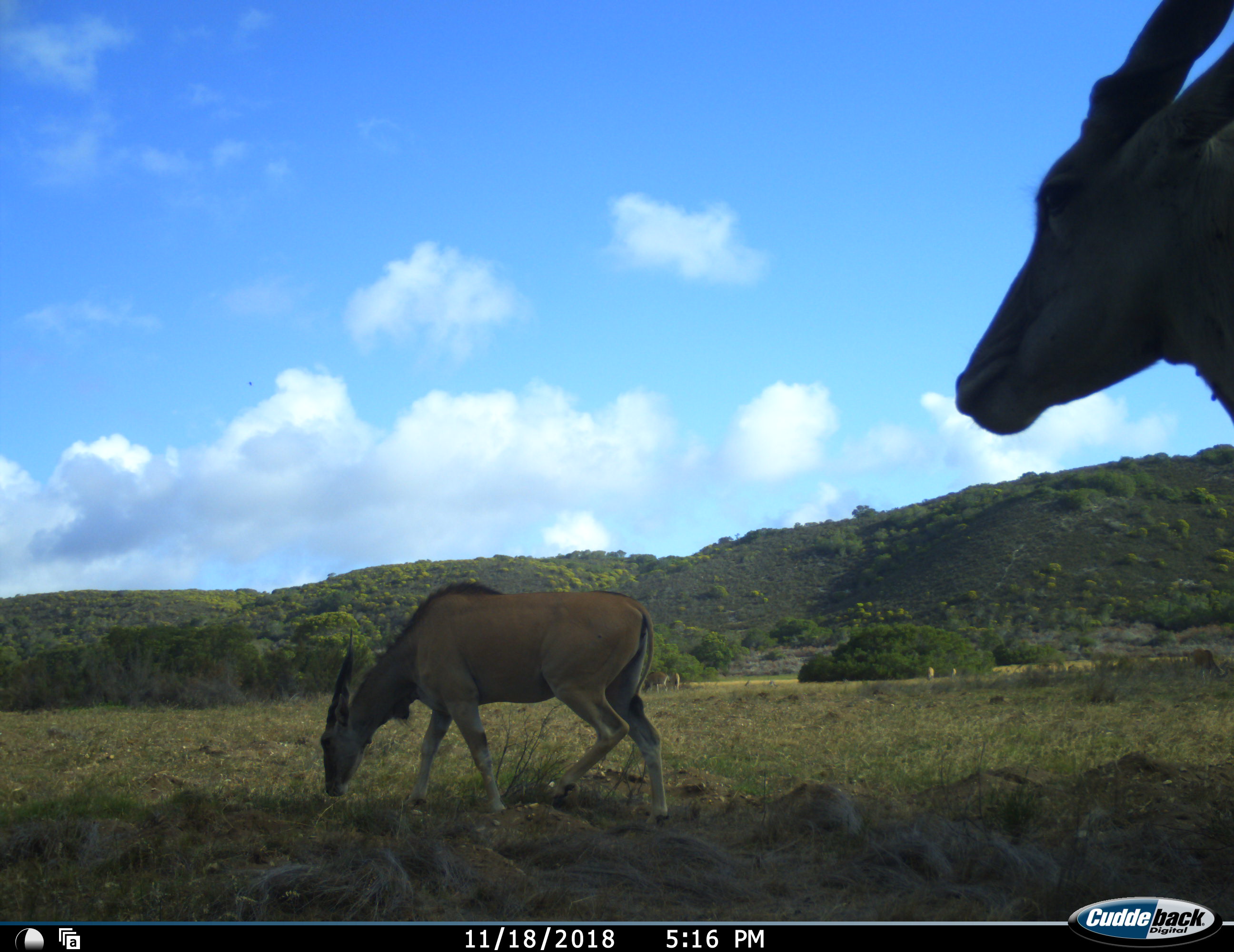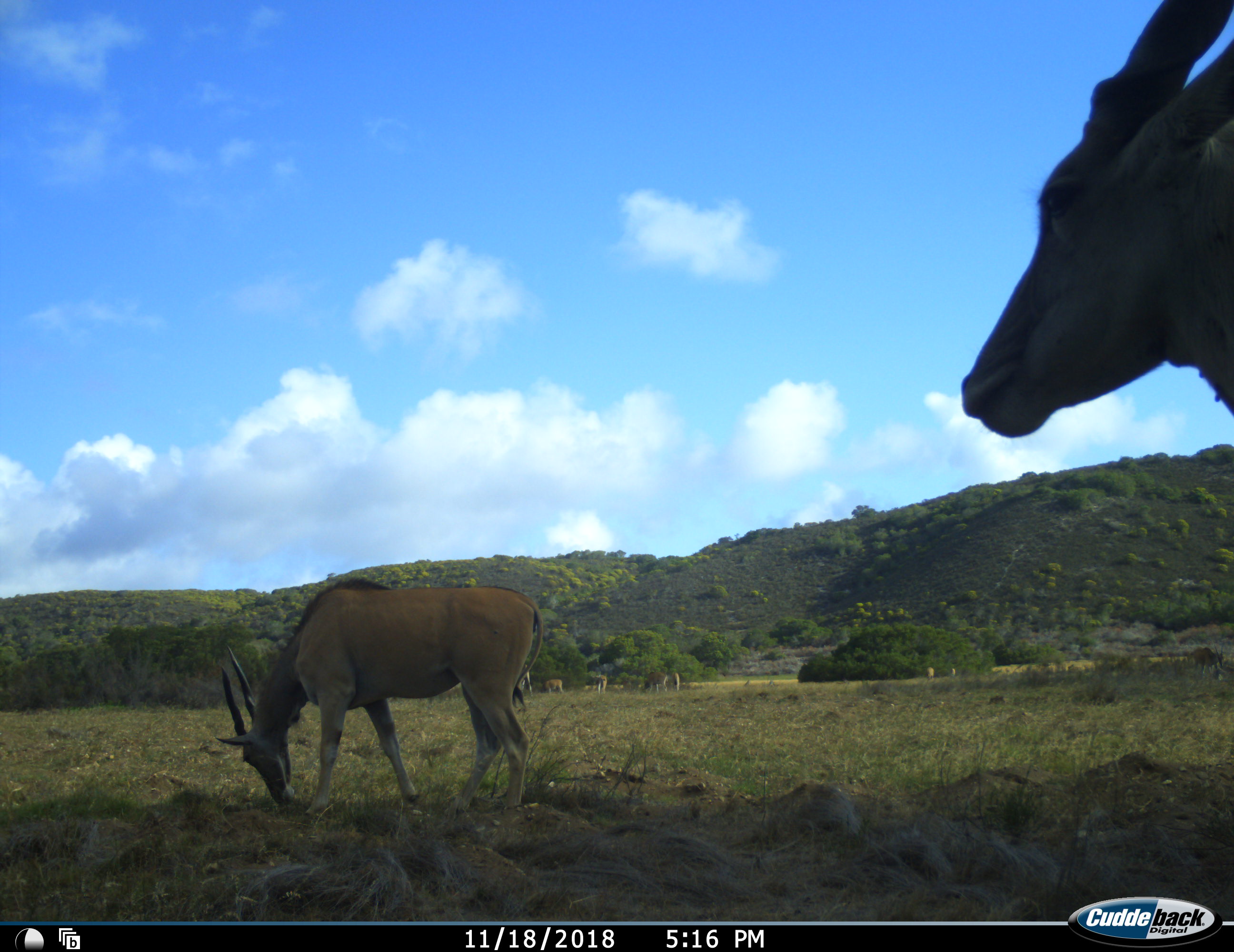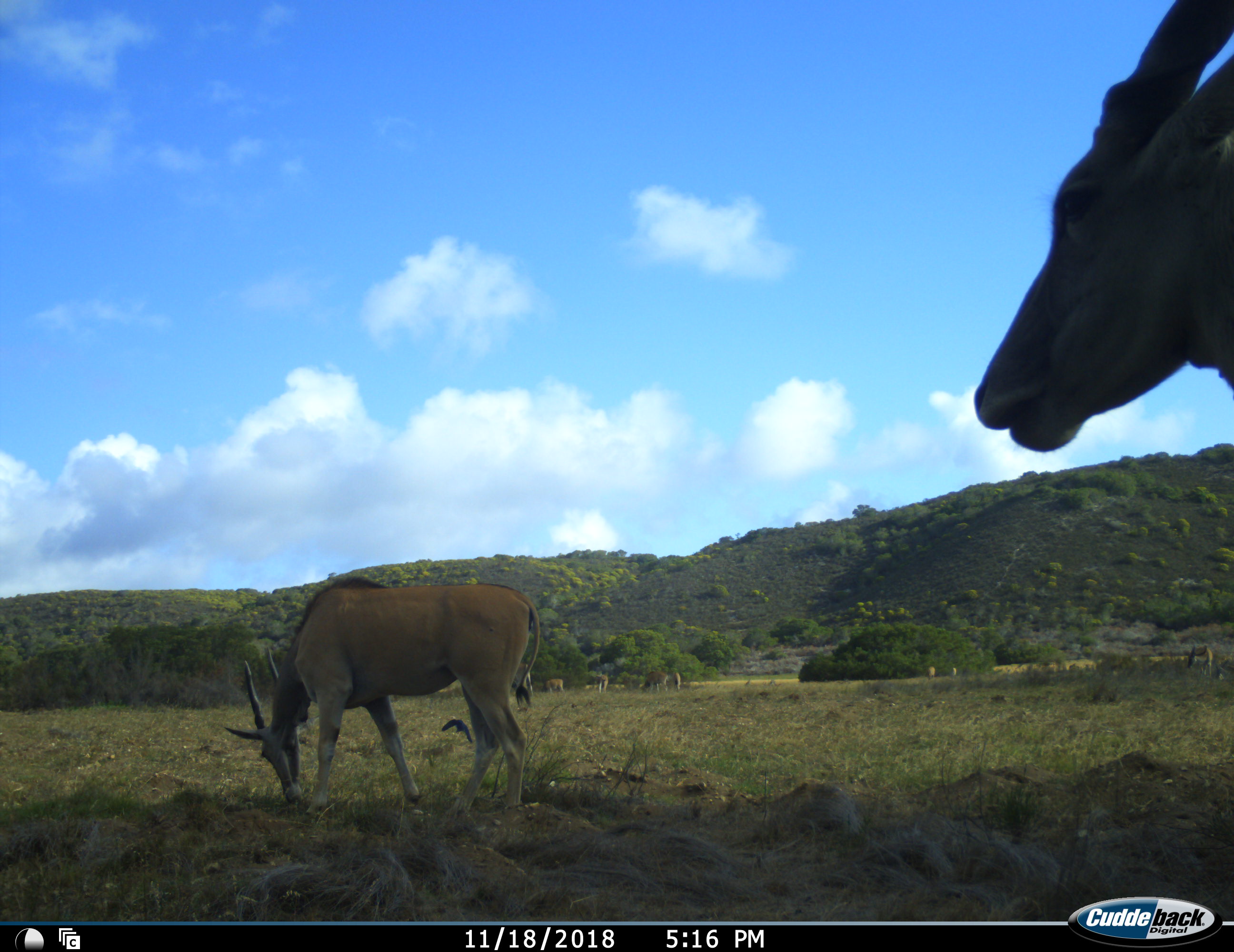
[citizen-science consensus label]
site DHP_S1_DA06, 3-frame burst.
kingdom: Animalia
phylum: Chordata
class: Mammalia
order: Artiodactyla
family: Bovidae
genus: Tragelaphus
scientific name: Tragelaphus oryx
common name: eland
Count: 10.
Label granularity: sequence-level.